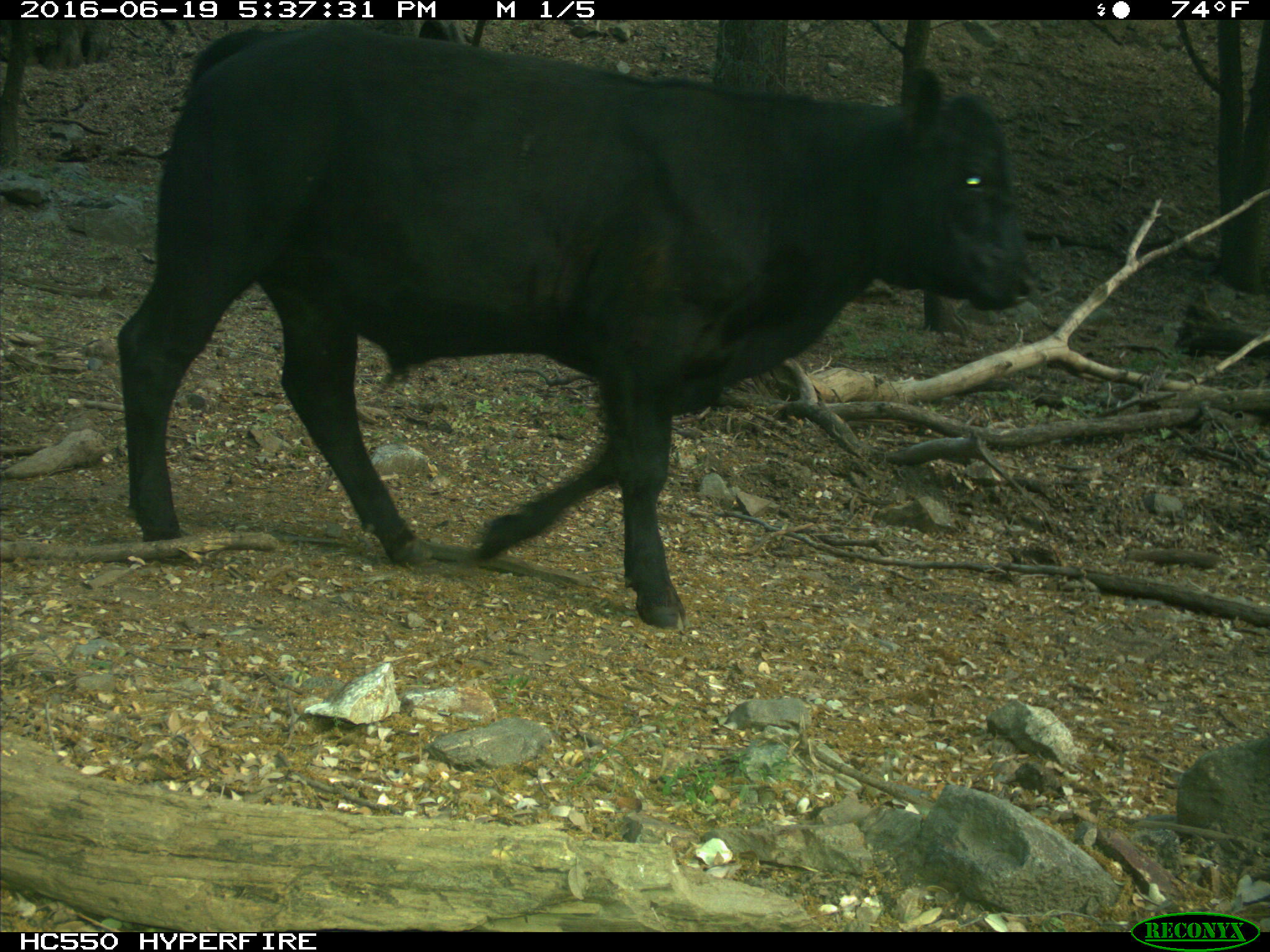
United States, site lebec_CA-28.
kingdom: Animalia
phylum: Chordata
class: Mammalia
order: Artiodactyla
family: Bovidae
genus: Bos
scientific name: Bos taurus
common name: domestic cow